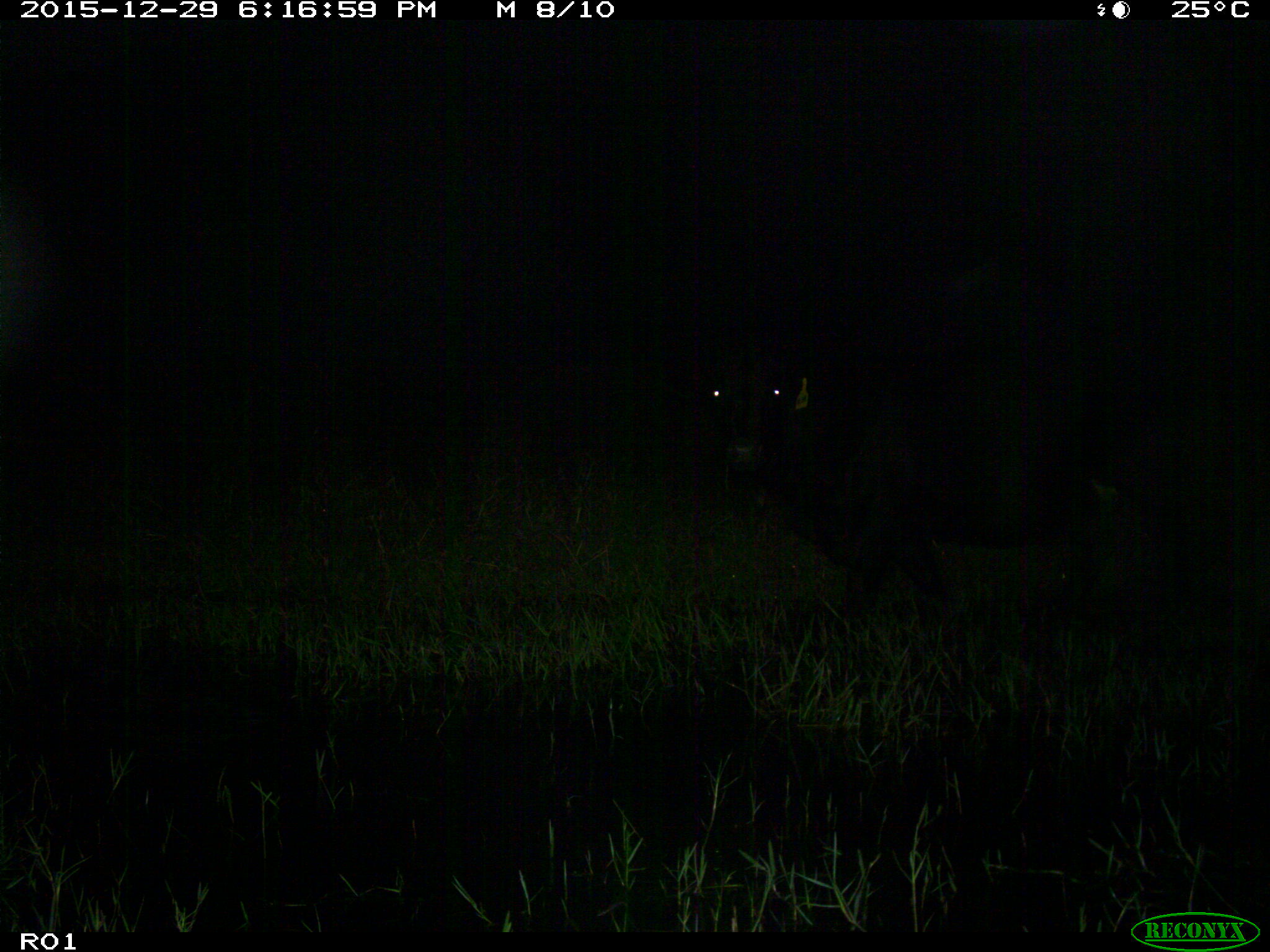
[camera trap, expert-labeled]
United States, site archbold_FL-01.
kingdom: Animalia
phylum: Chordata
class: Mammalia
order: Artiodactyla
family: Bovidae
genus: Bos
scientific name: Bos taurus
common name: domestic cow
Bos taurus (domestic cow).